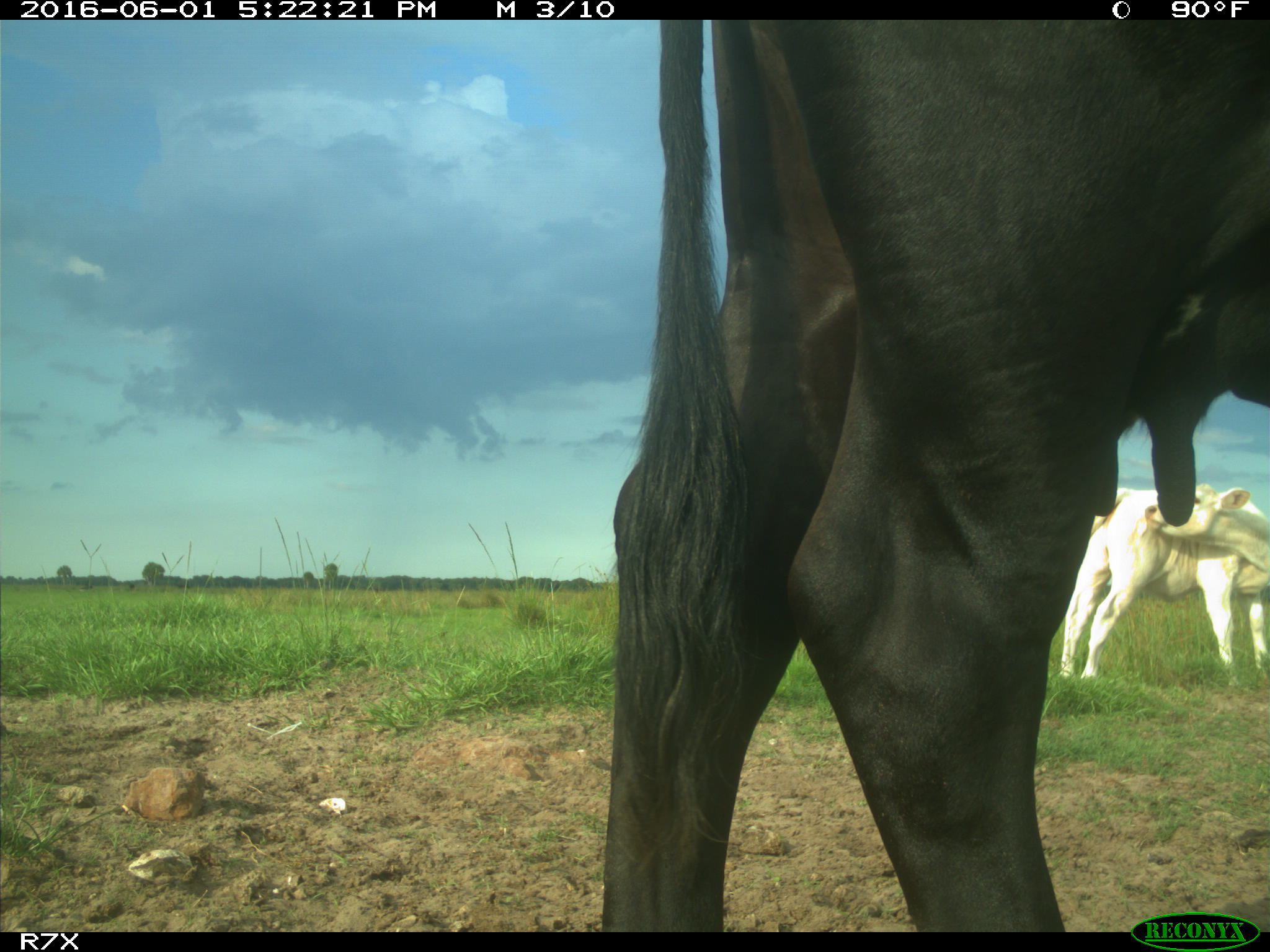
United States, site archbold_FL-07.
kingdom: Animalia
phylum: Chordata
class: Mammalia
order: Artiodactyla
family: Bovidae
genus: Bos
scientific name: Bos taurus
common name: domestic cow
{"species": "Bos taurus (domestic cow)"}